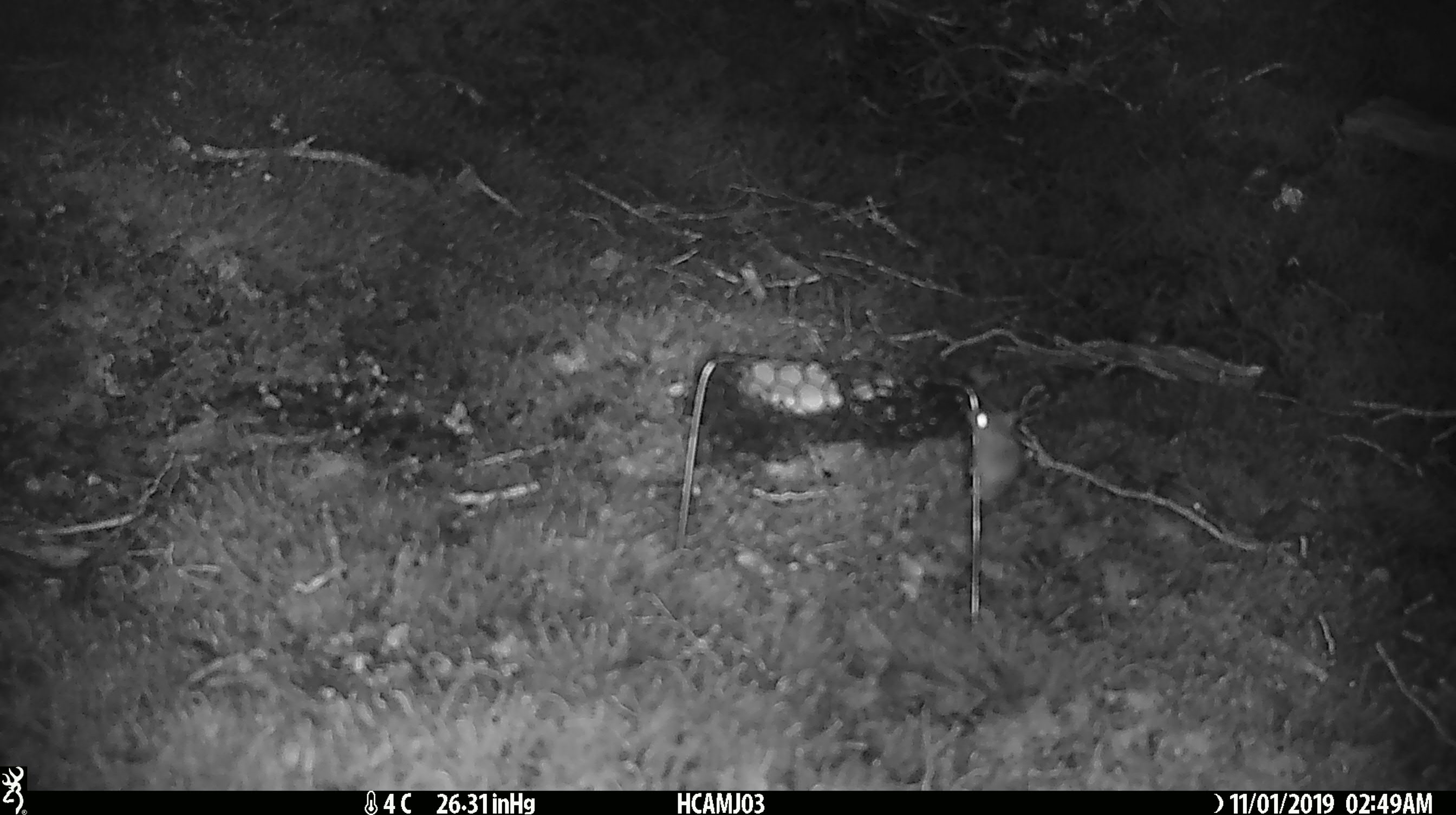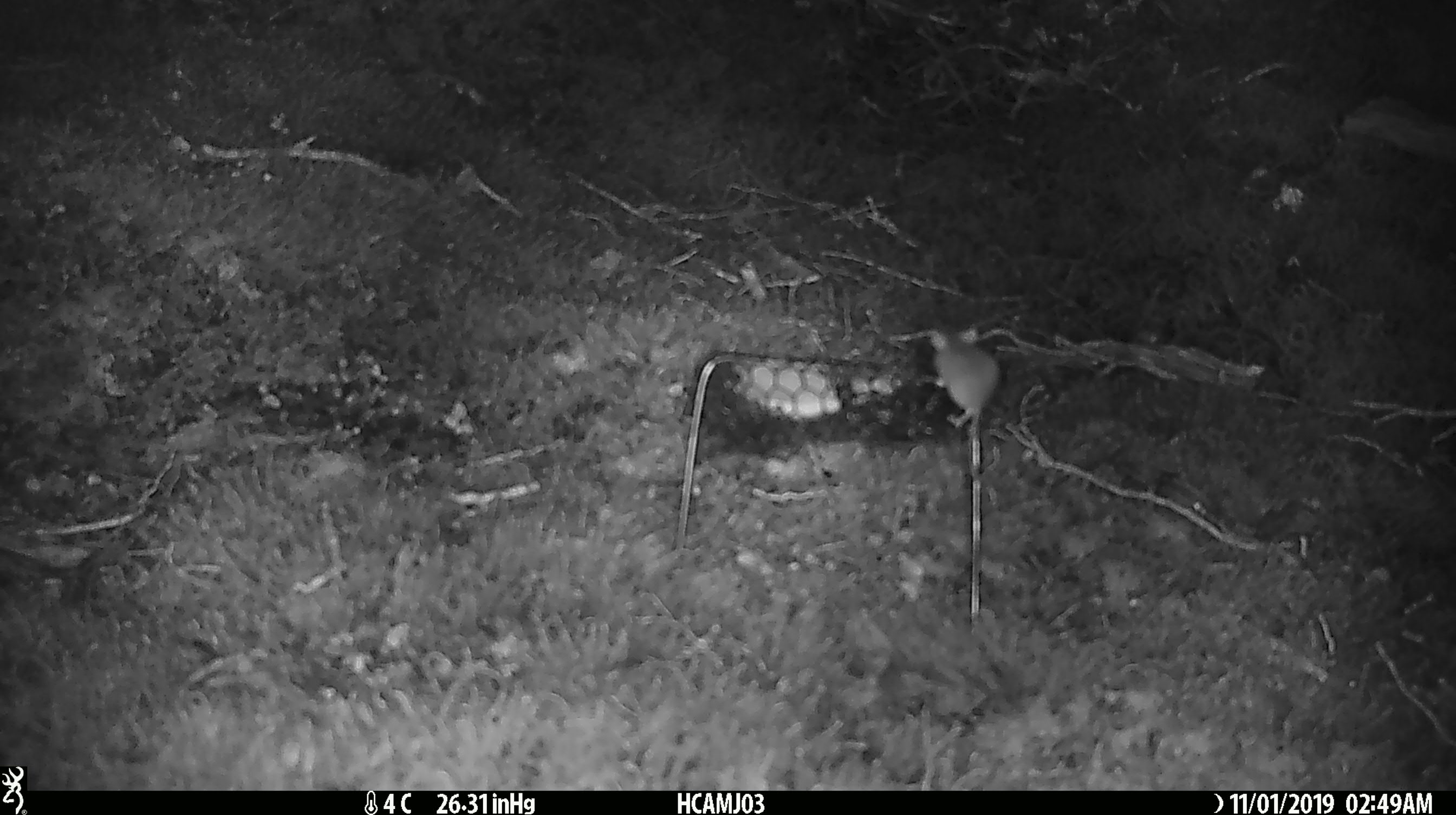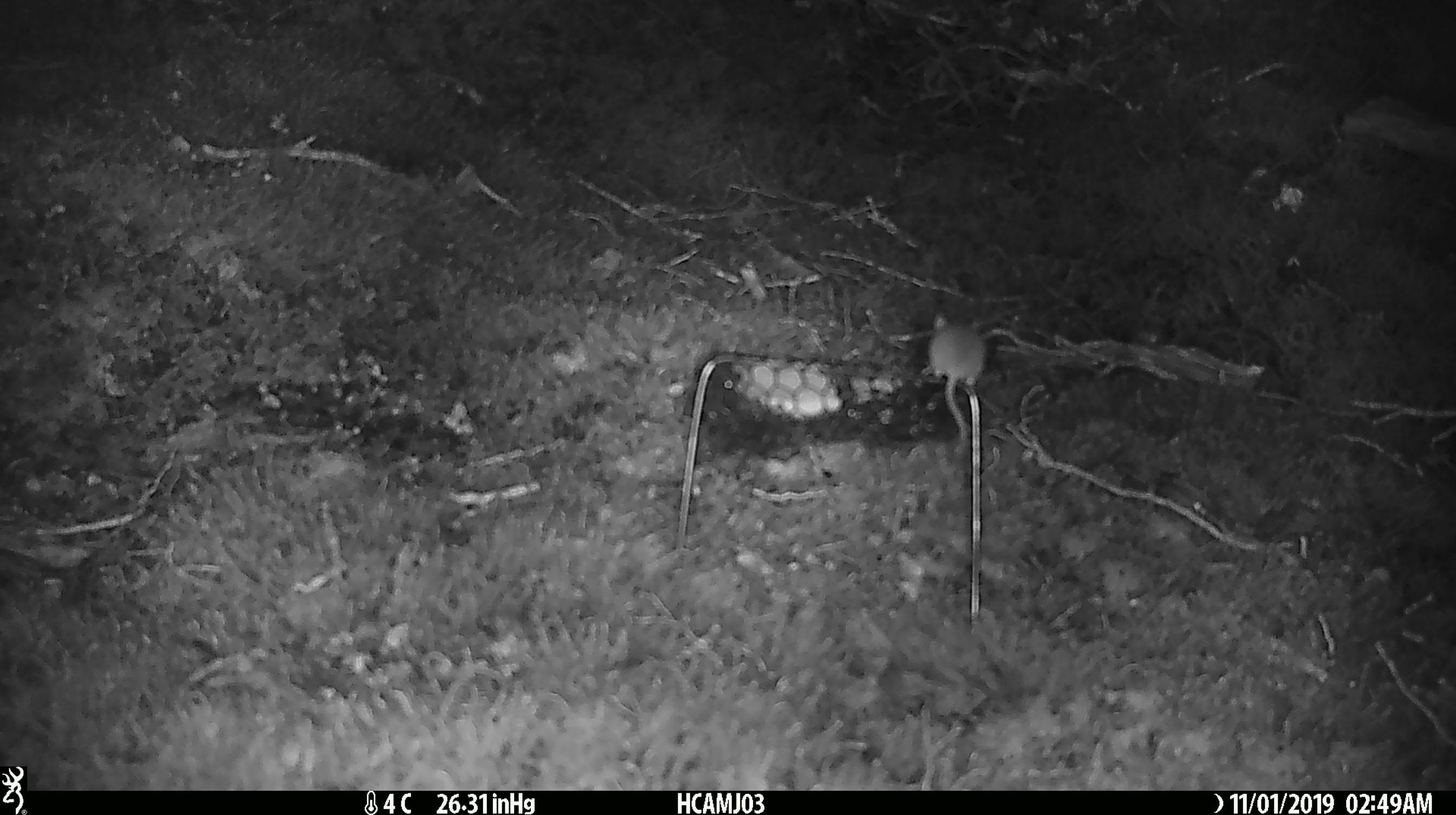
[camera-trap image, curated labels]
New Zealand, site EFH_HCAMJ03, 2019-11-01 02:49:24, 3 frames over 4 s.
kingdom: Animalia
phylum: Chordata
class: Mammalia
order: Rodentia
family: Muridae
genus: Mus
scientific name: Mus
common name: mouse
Mouse (Mus).